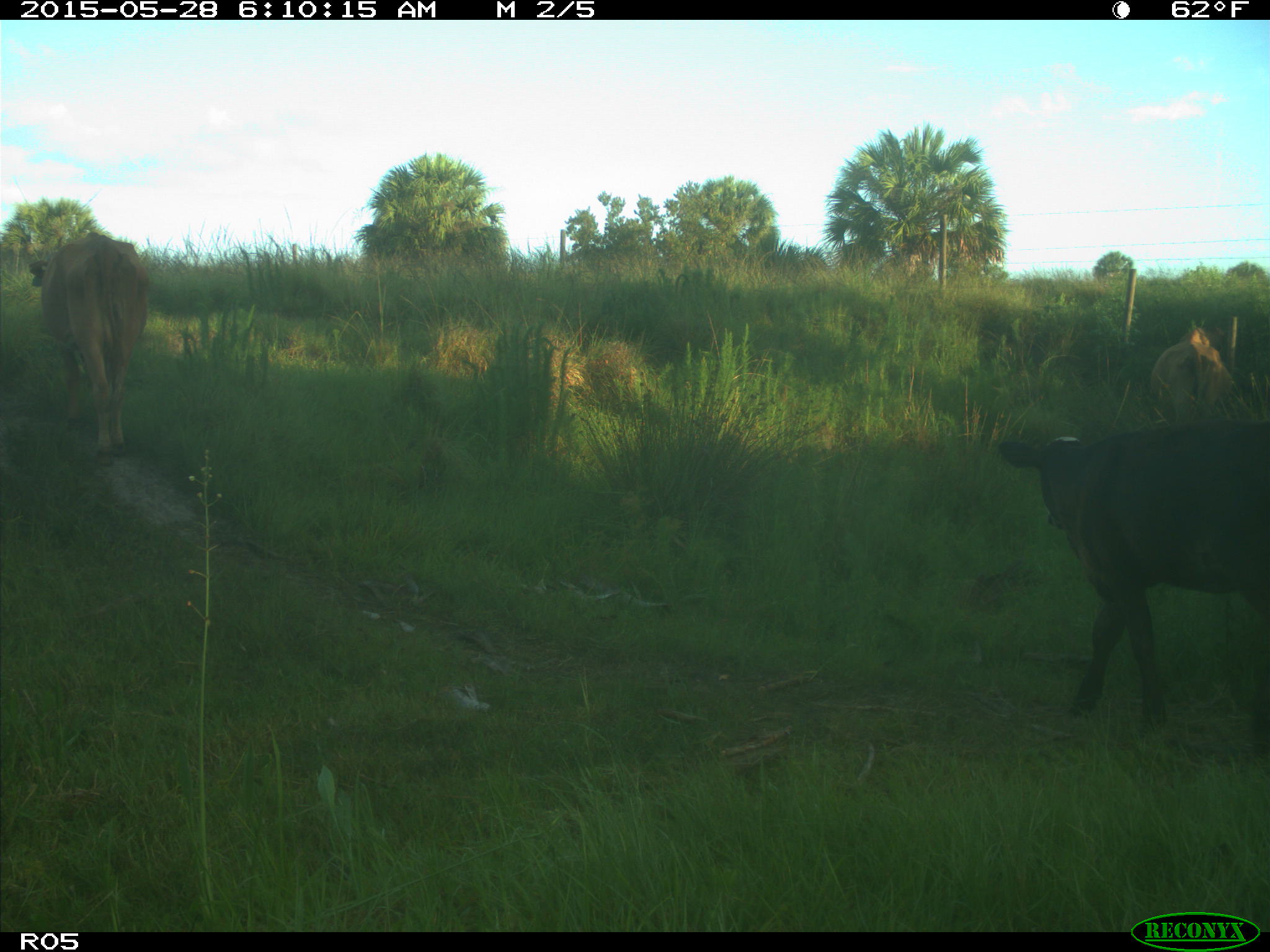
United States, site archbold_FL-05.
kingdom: Animalia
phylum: Chordata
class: Mammalia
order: Artiodactyla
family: Bovidae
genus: Bos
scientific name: Bos taurus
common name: domestic cow